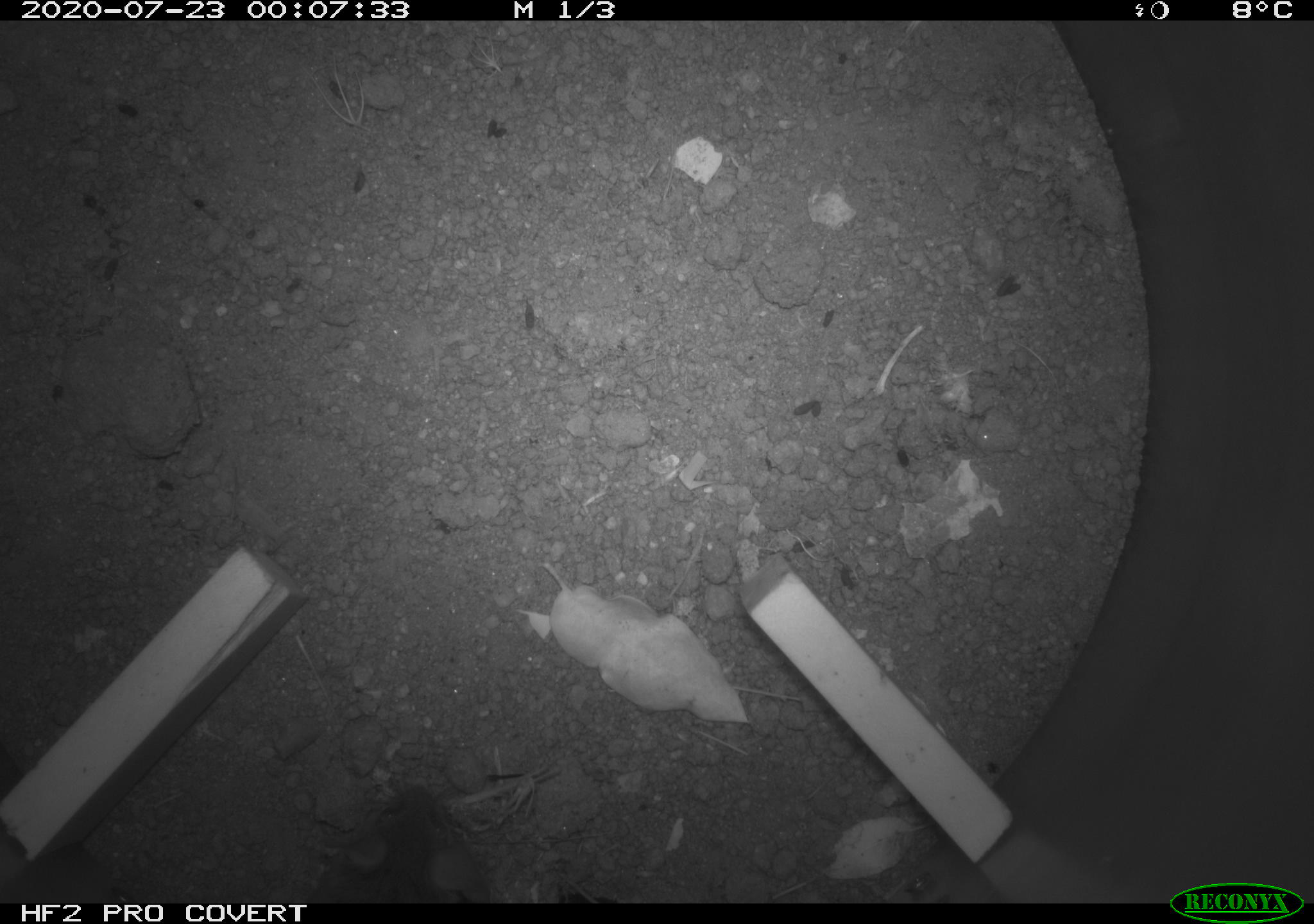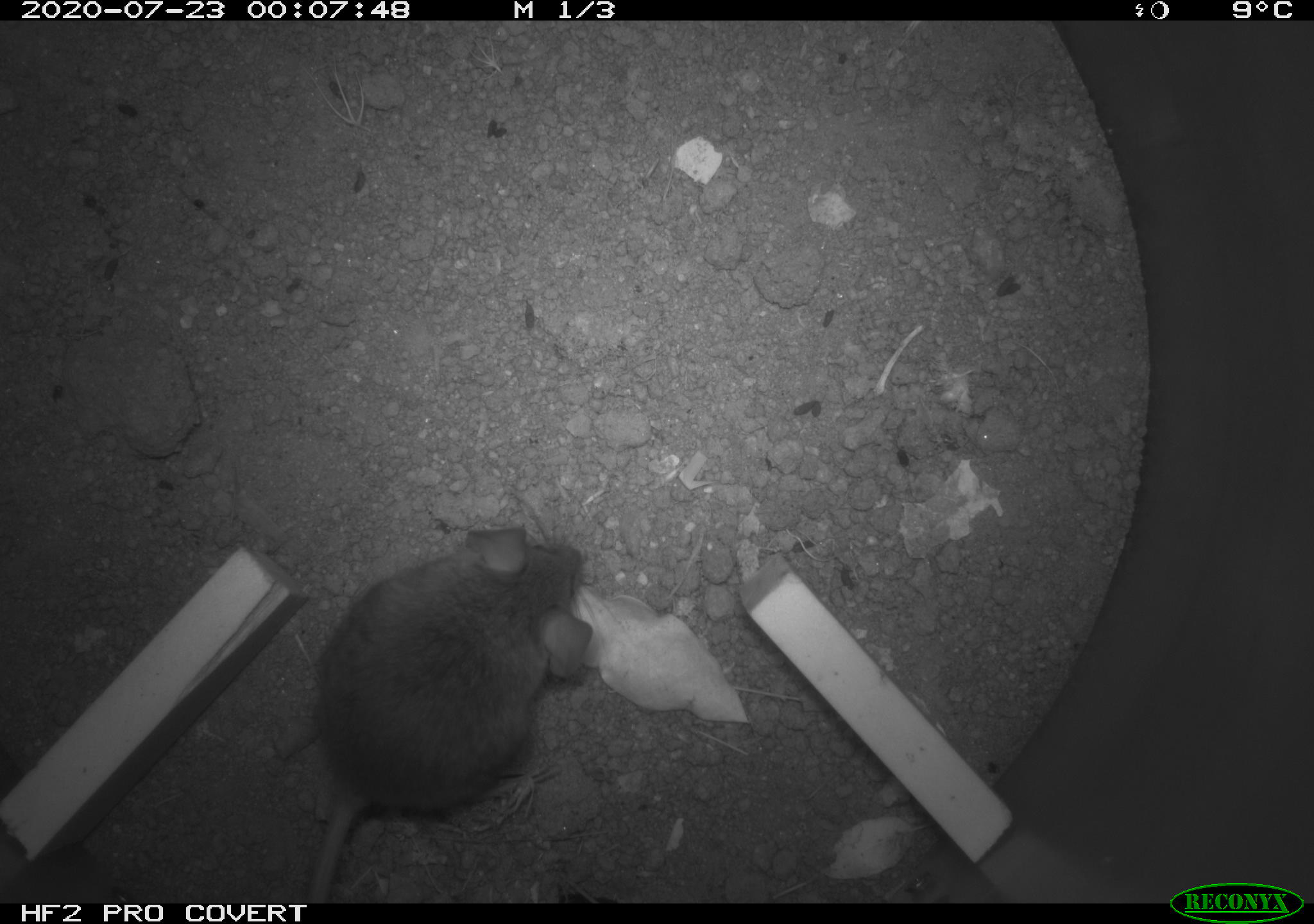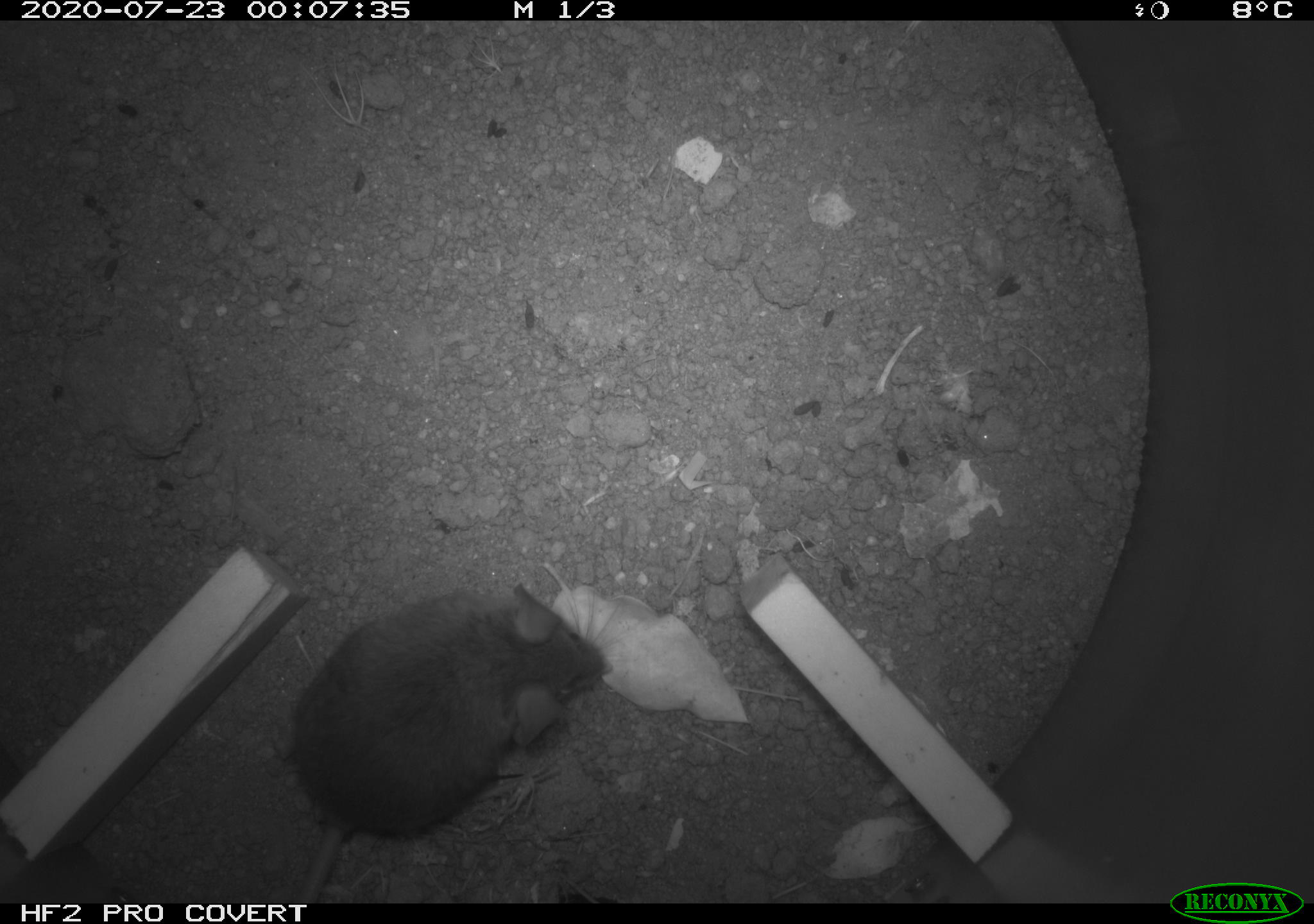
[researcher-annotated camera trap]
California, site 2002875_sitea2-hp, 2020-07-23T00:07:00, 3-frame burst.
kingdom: Animalia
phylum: Chordata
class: Mammalia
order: Rodentia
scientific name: Rodentia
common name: rodent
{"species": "rodent (Rodentia)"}